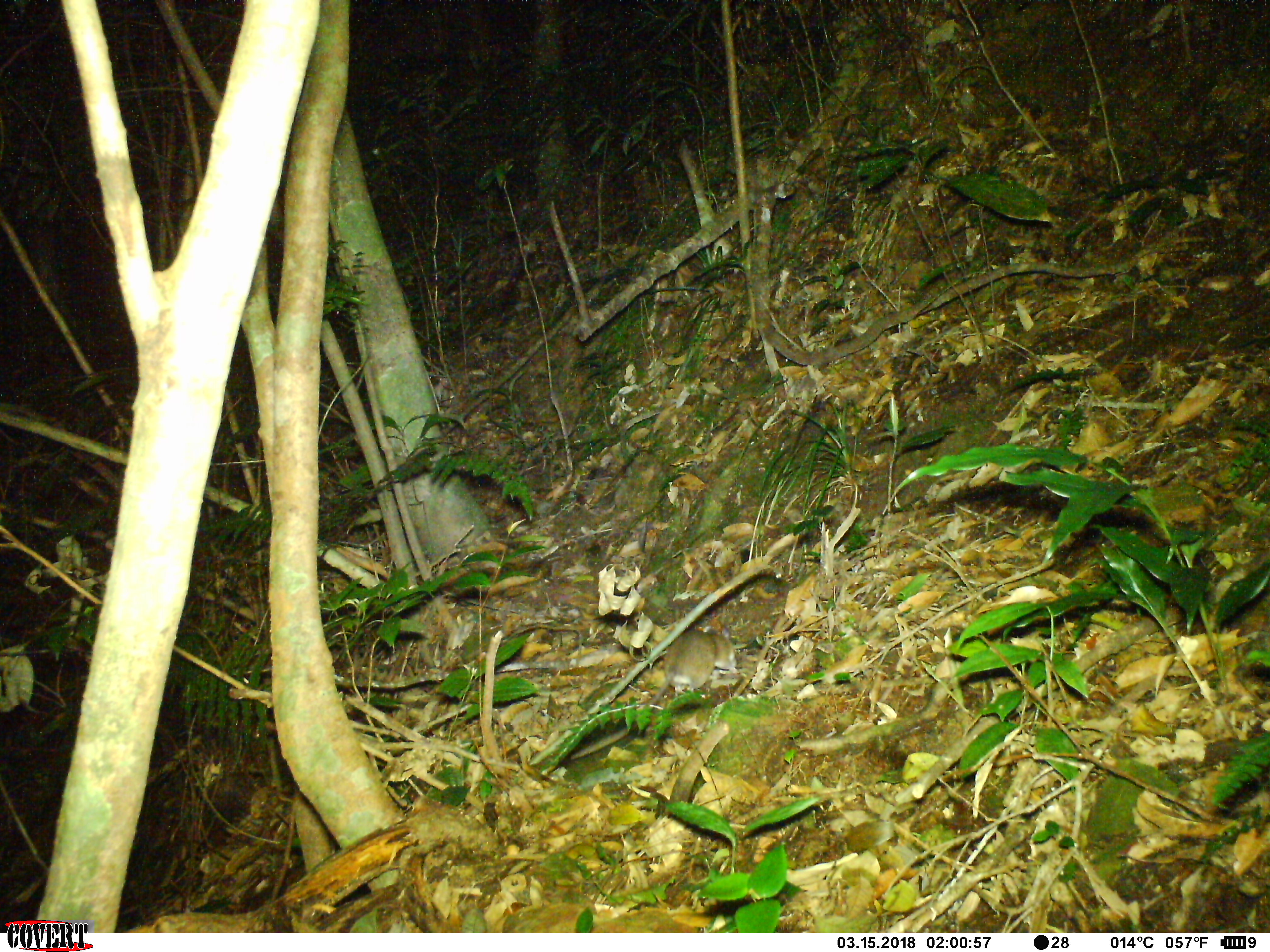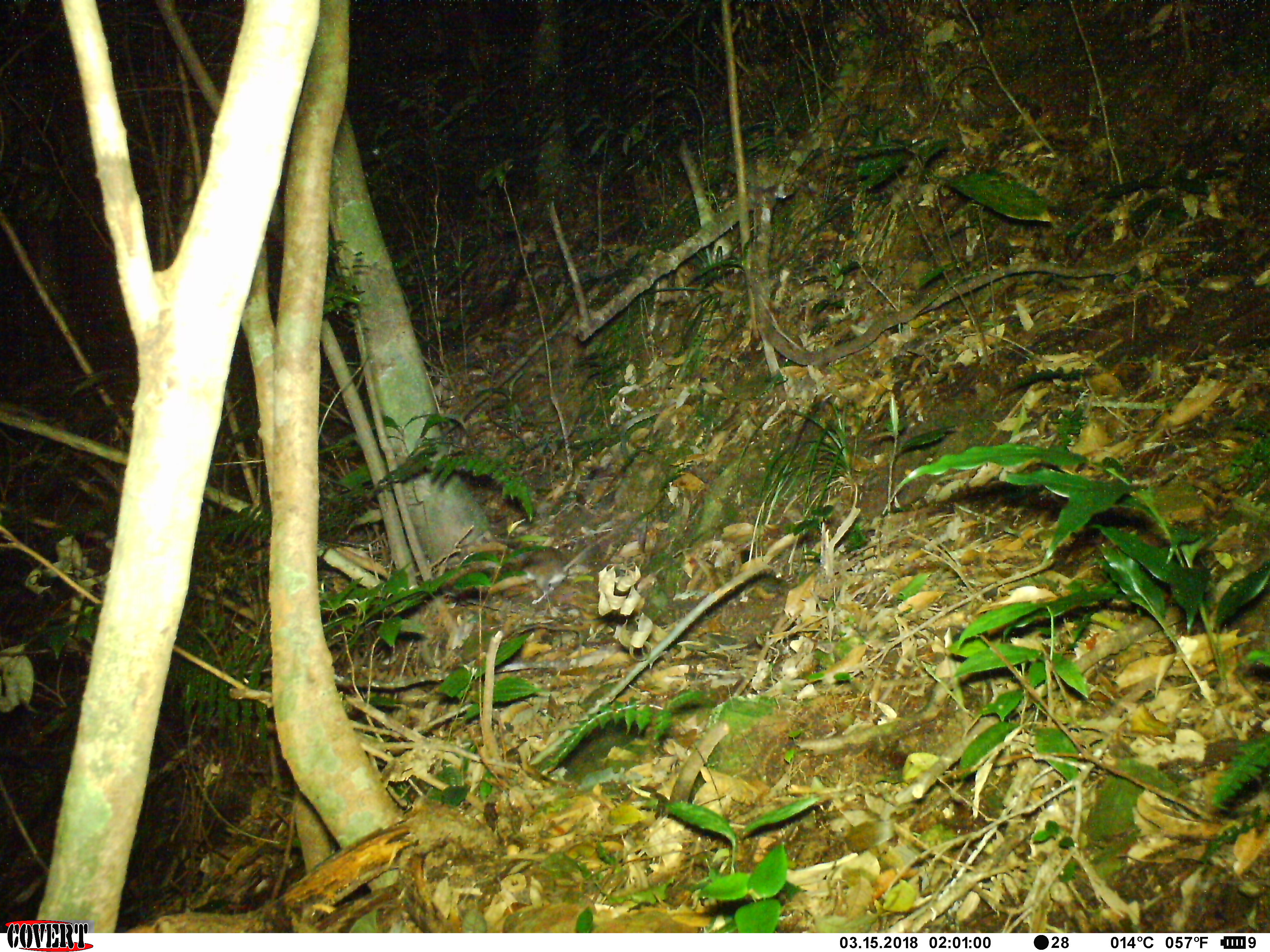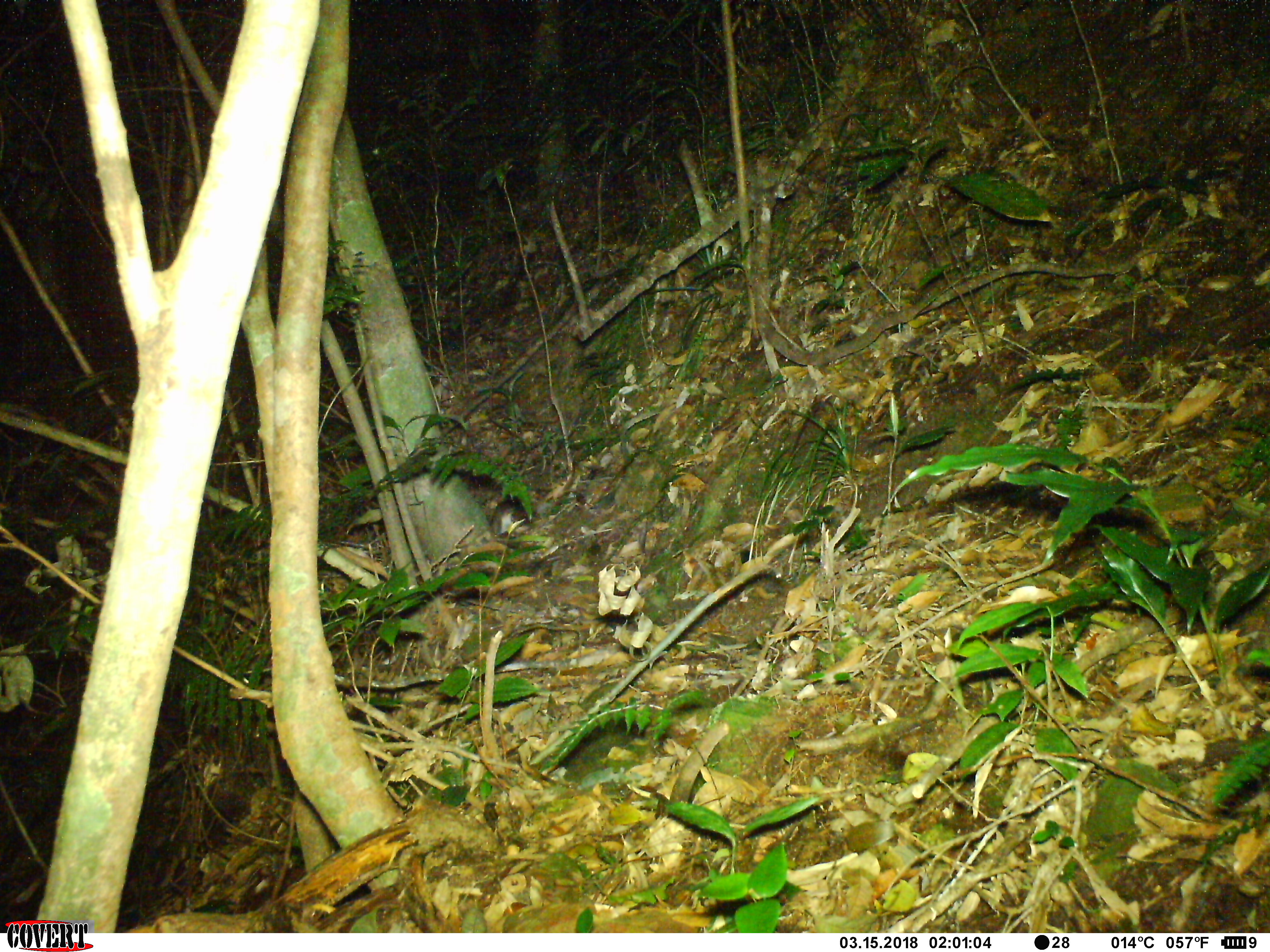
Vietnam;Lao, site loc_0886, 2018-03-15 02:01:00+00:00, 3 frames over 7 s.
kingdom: Animalia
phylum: Chordata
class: Mammalia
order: Rodentia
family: Muridae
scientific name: Muridae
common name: old-world mice and rats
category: unidentified murid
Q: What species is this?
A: Unidentified murid (old-world mice and rats) (Muridae).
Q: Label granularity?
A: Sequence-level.